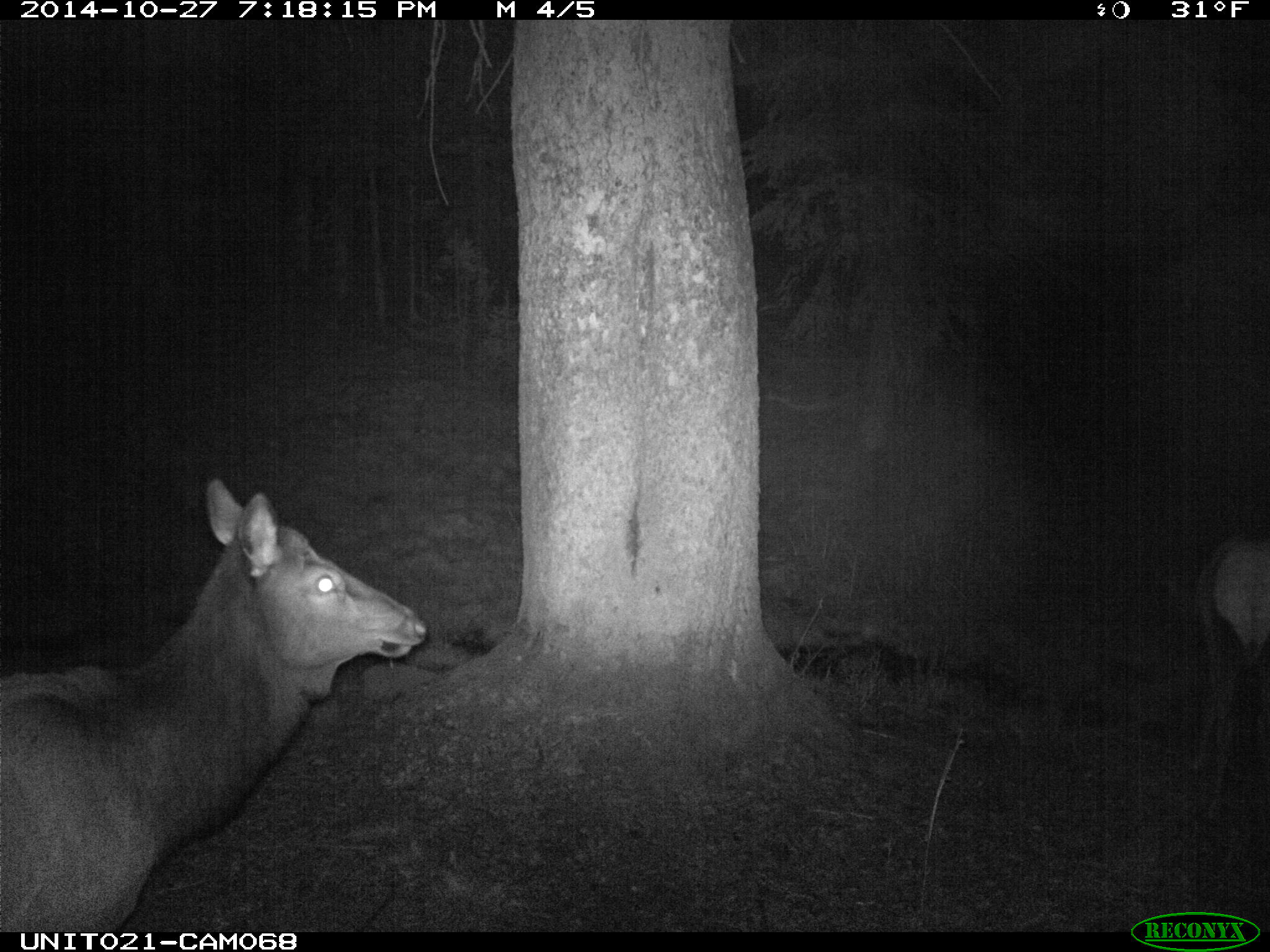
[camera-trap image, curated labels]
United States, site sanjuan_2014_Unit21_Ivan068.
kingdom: Animalia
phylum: Chordata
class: Mammalia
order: Artiodactyla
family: Cervidae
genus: Cervus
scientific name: Cervus elaphus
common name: red deer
Cervus elaphus (red deer).